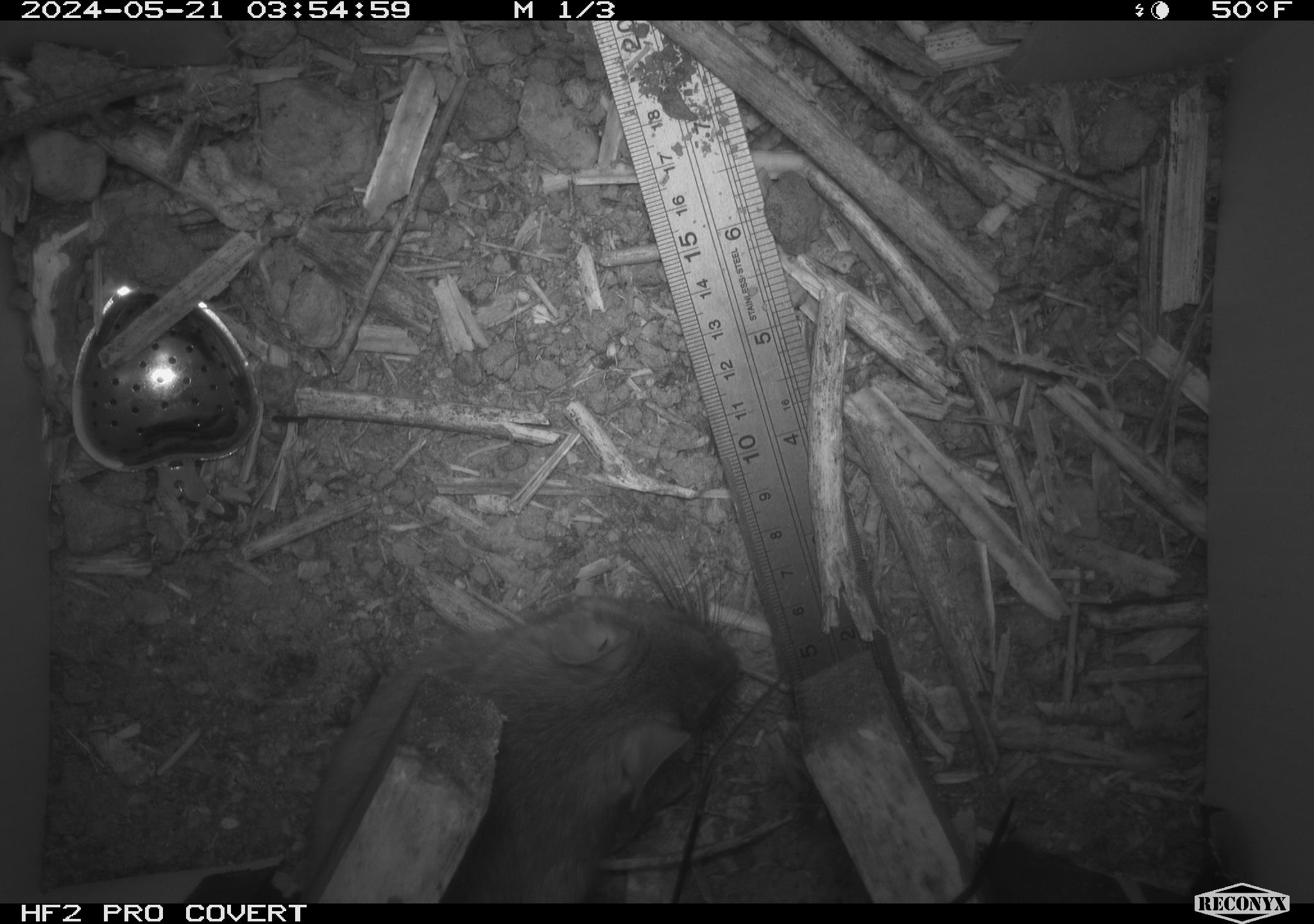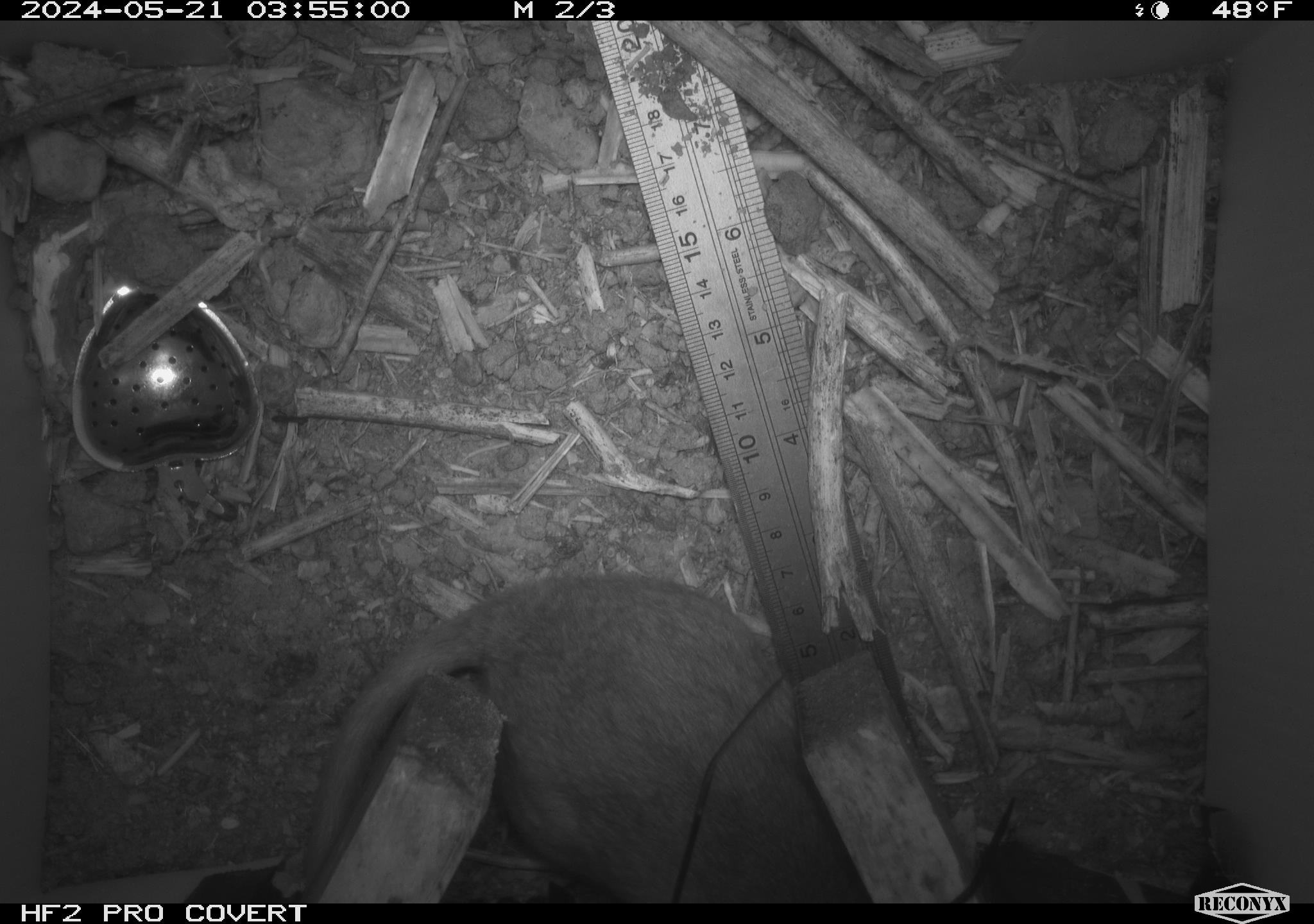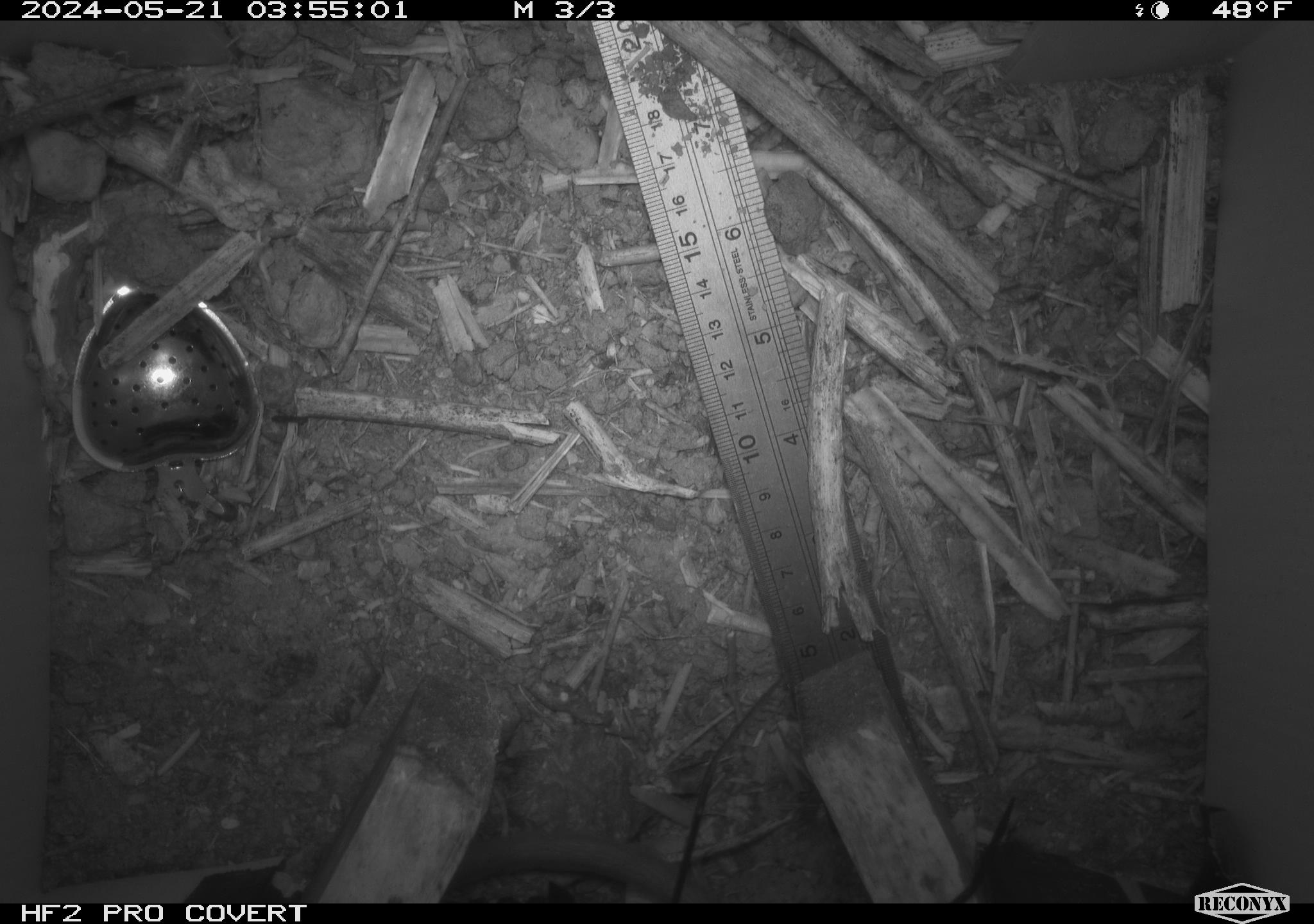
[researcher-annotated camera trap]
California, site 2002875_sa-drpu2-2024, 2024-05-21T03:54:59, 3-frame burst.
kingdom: Animalia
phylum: Chordata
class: Mammalia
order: Rodentia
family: Cricetidae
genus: Neotoma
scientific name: Neotoma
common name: pack rat or woodrat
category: neotoma species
Neotoma species (pack rat or woodrat) (Neotoma).